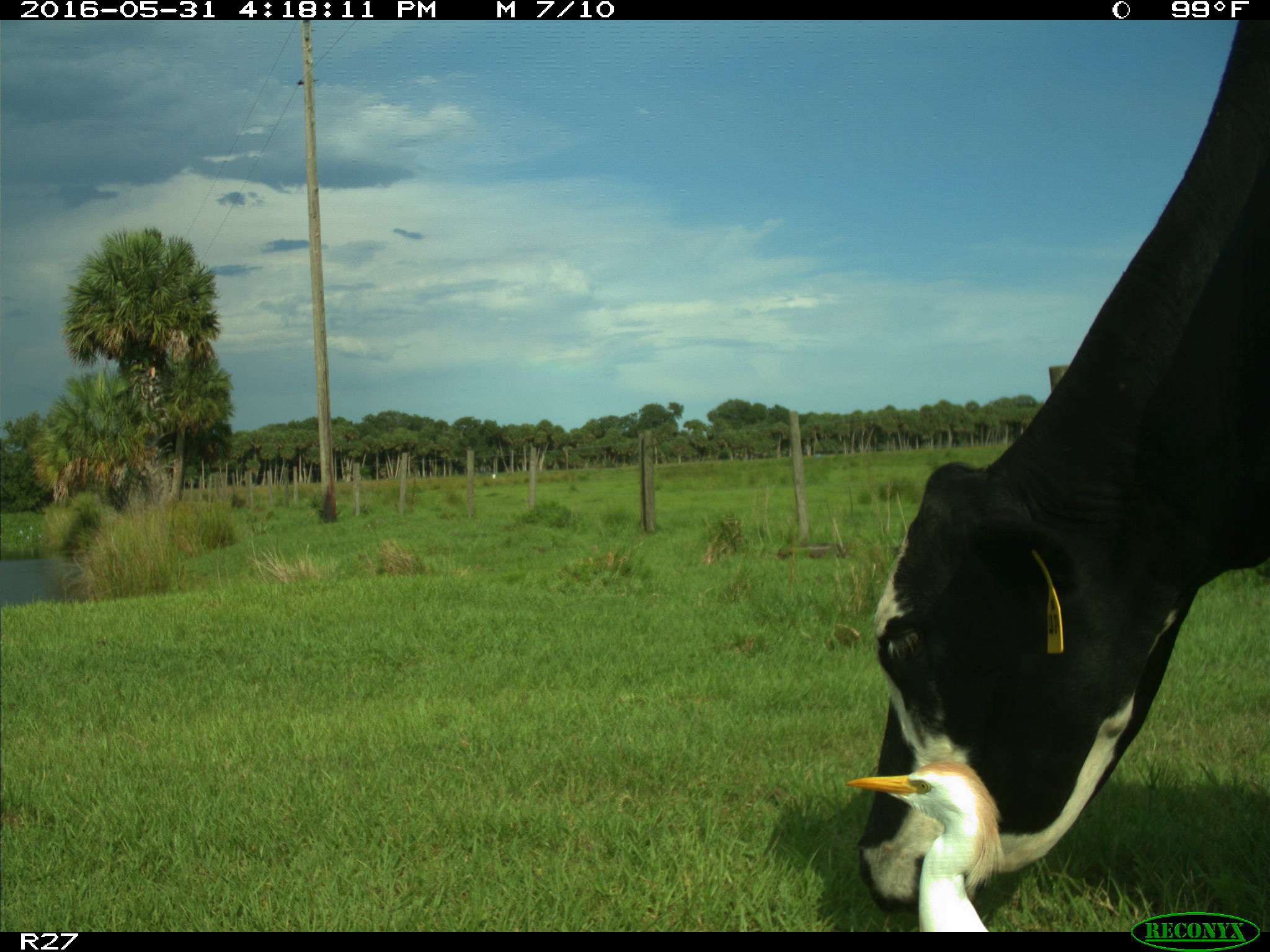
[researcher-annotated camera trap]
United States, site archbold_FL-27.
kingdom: Animalia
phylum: Chordata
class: Mammalia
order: Artiodactyla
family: Bovidae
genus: Bos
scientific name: Bos taurus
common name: domestic cow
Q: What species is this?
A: Bos taurus (domestic cow).